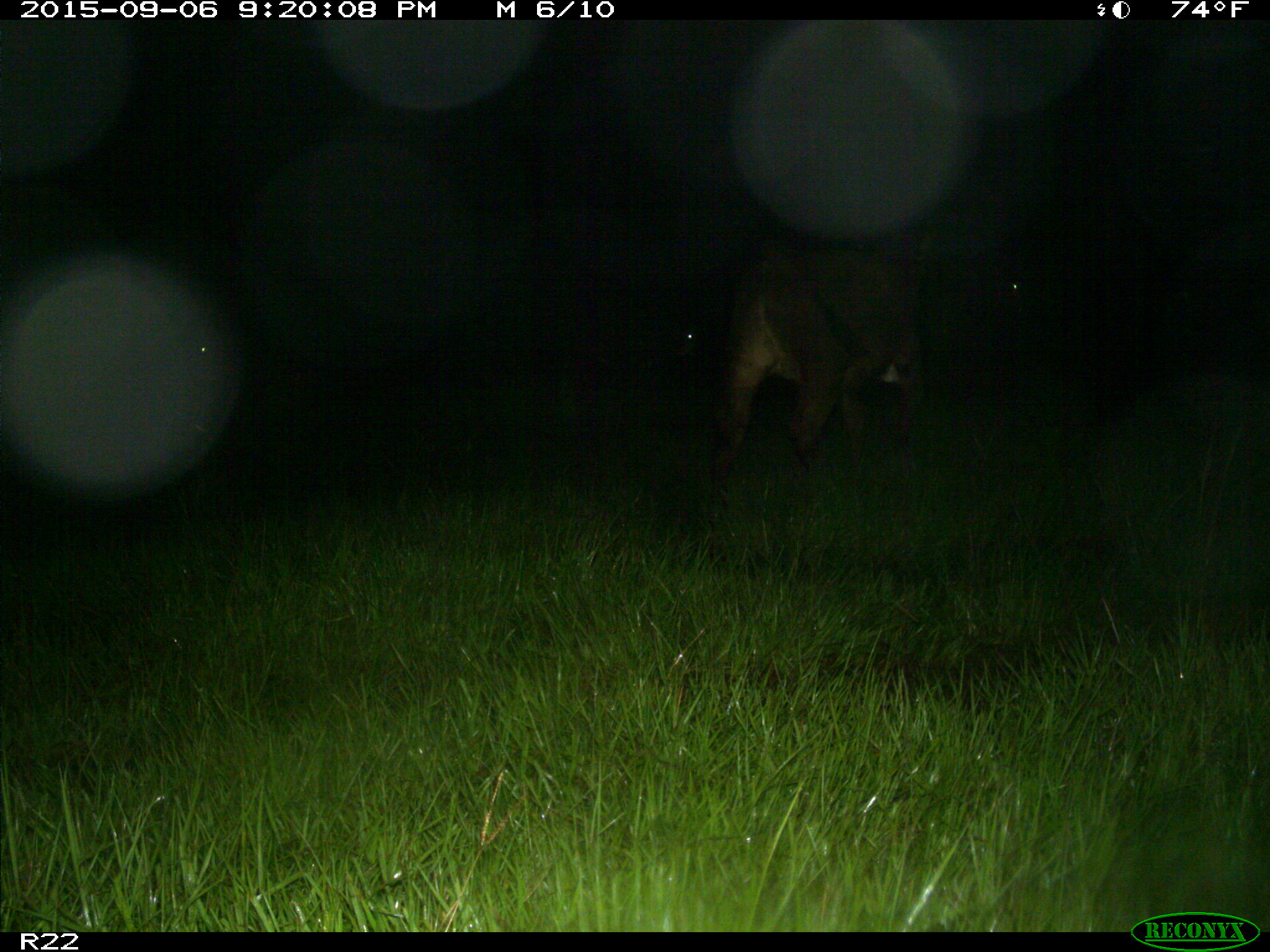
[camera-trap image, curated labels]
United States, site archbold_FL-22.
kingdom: Animalia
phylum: Chordata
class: Mammalia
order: Artiodactyla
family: Bovidae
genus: Bos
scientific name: Bos taurus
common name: domestic cow